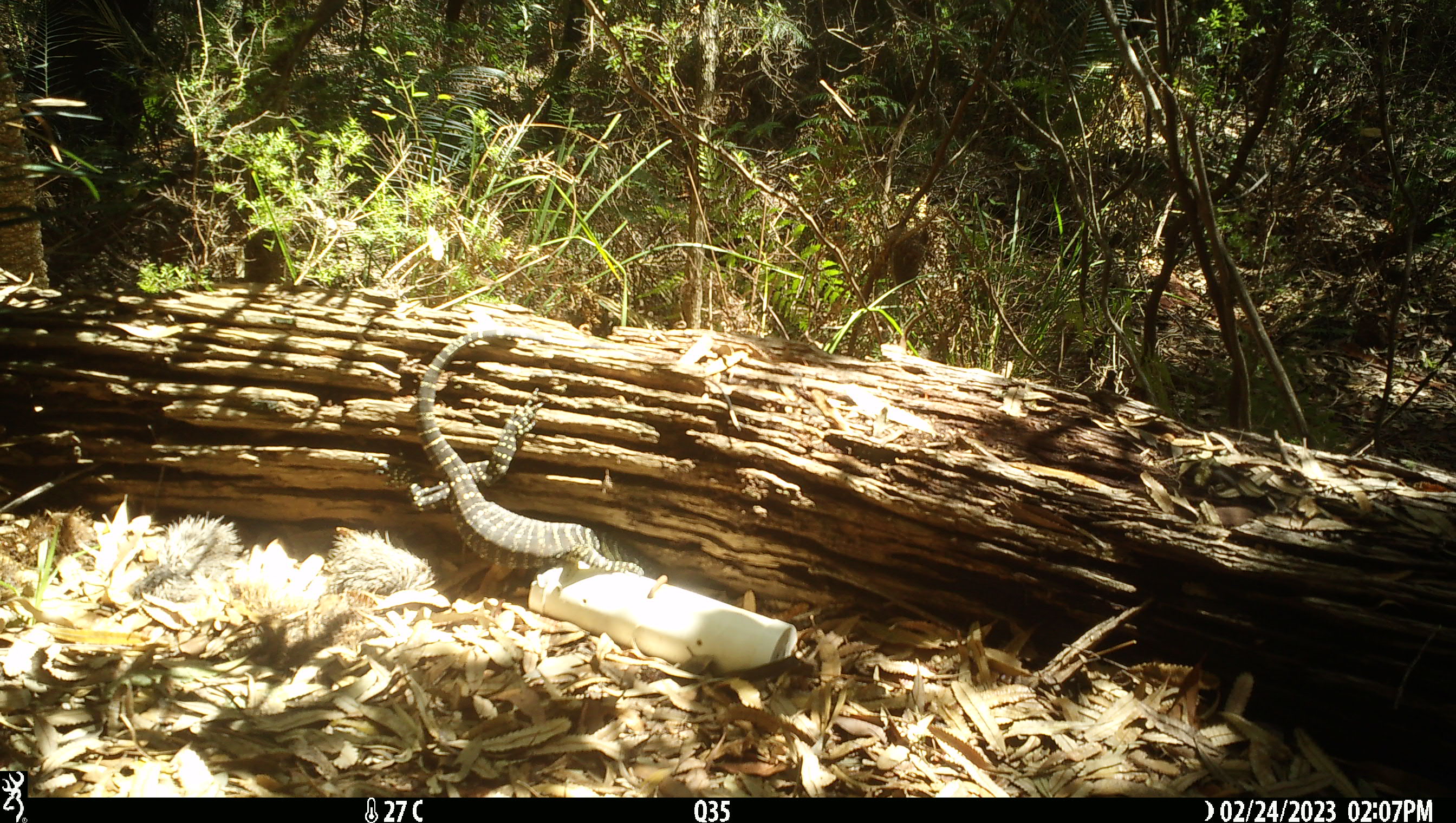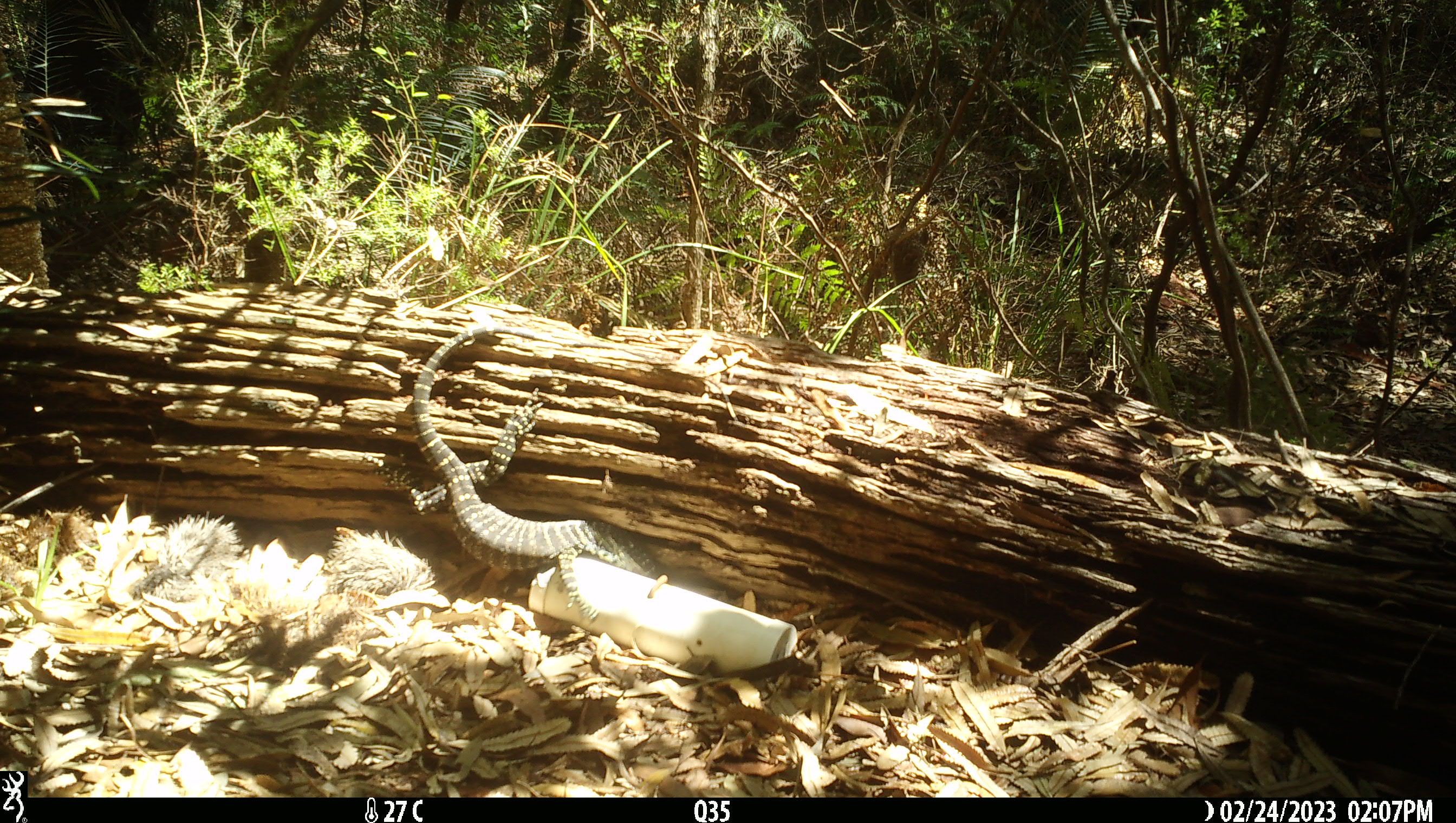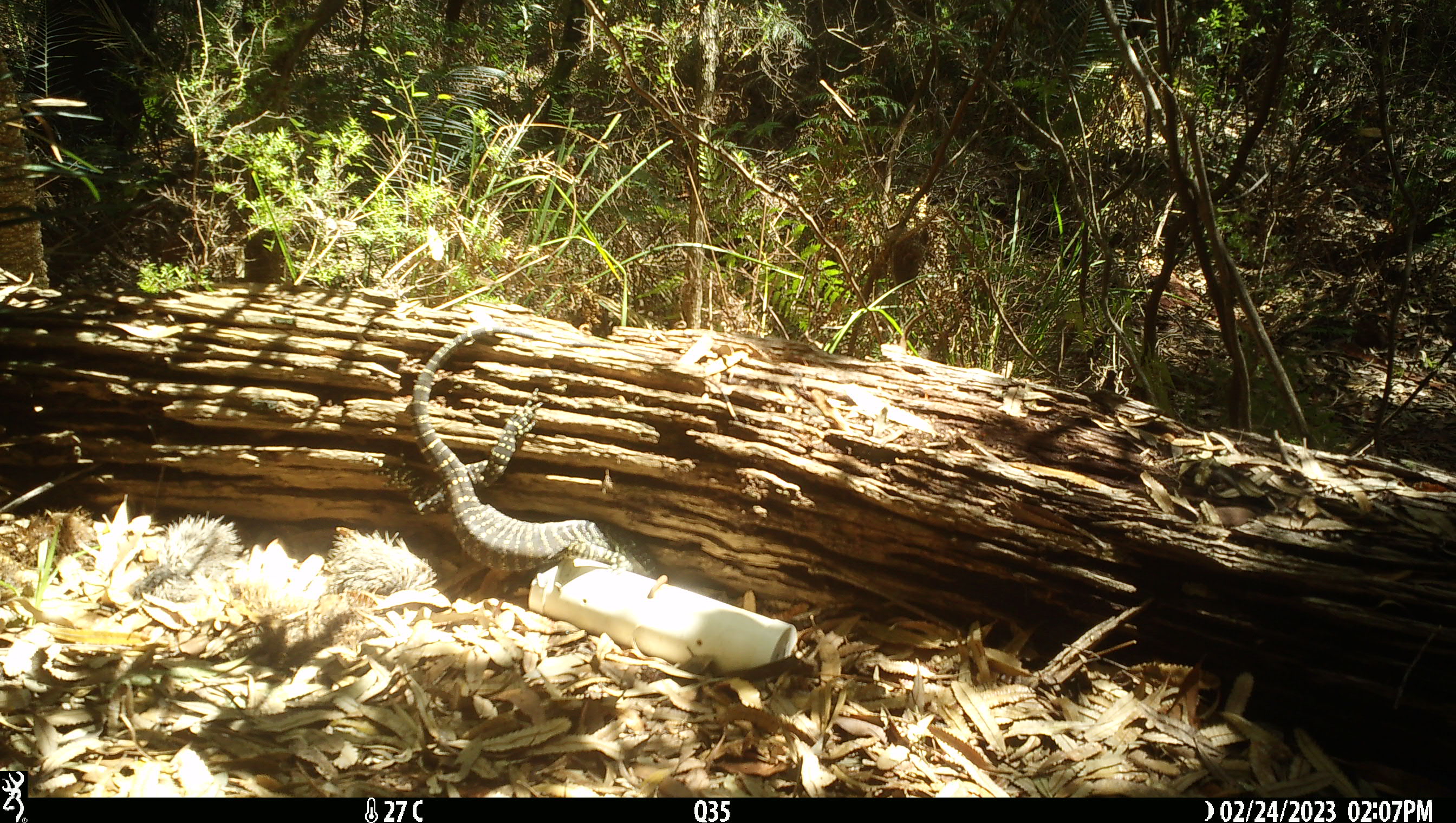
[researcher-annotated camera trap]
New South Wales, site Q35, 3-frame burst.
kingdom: Animalia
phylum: Chordata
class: Reptilia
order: Squamata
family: Varanidae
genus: Varanus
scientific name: Varanus varius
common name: lace monitor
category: goanna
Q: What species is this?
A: Goanna (lace monitor) (Varanus varius).